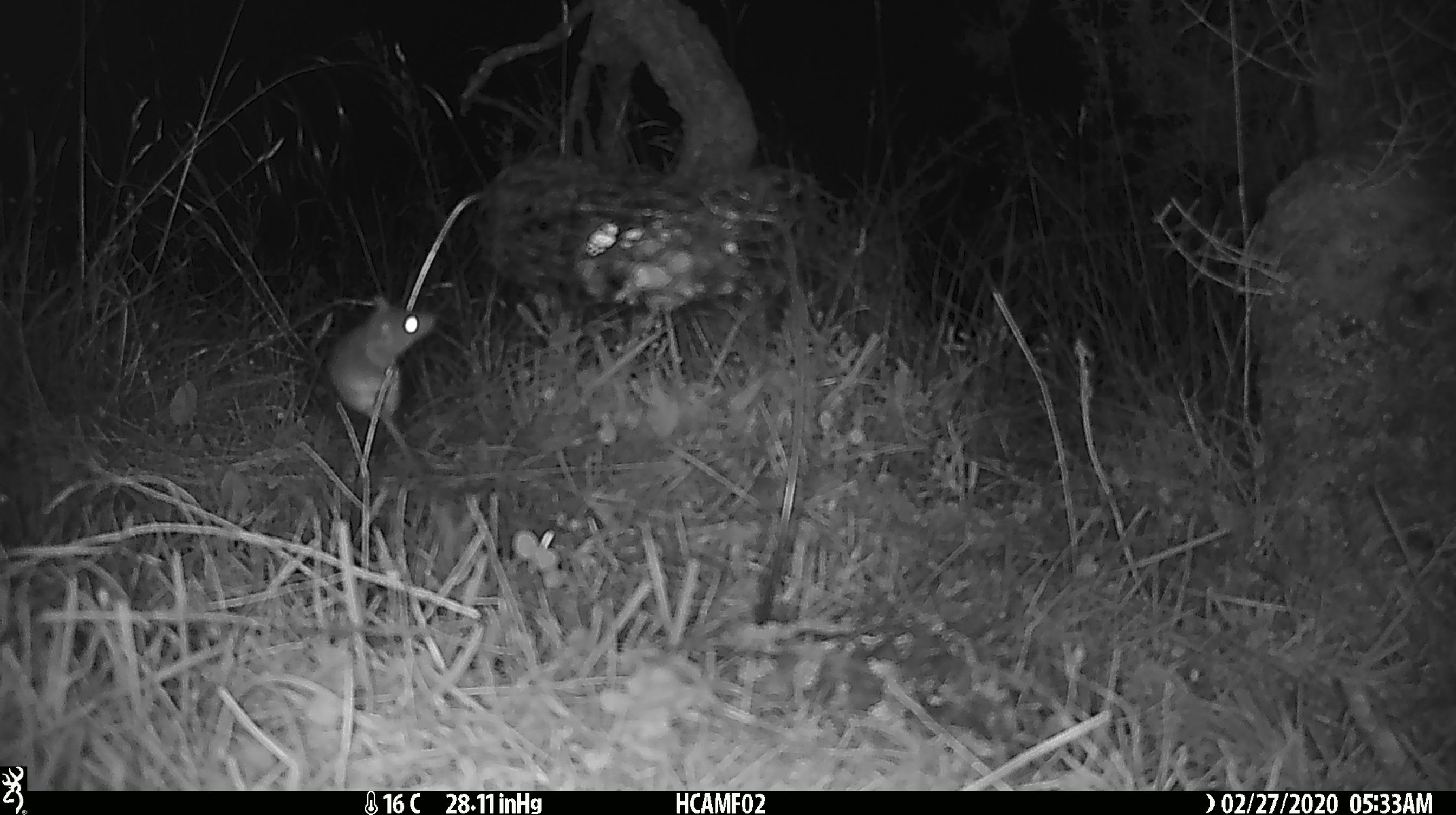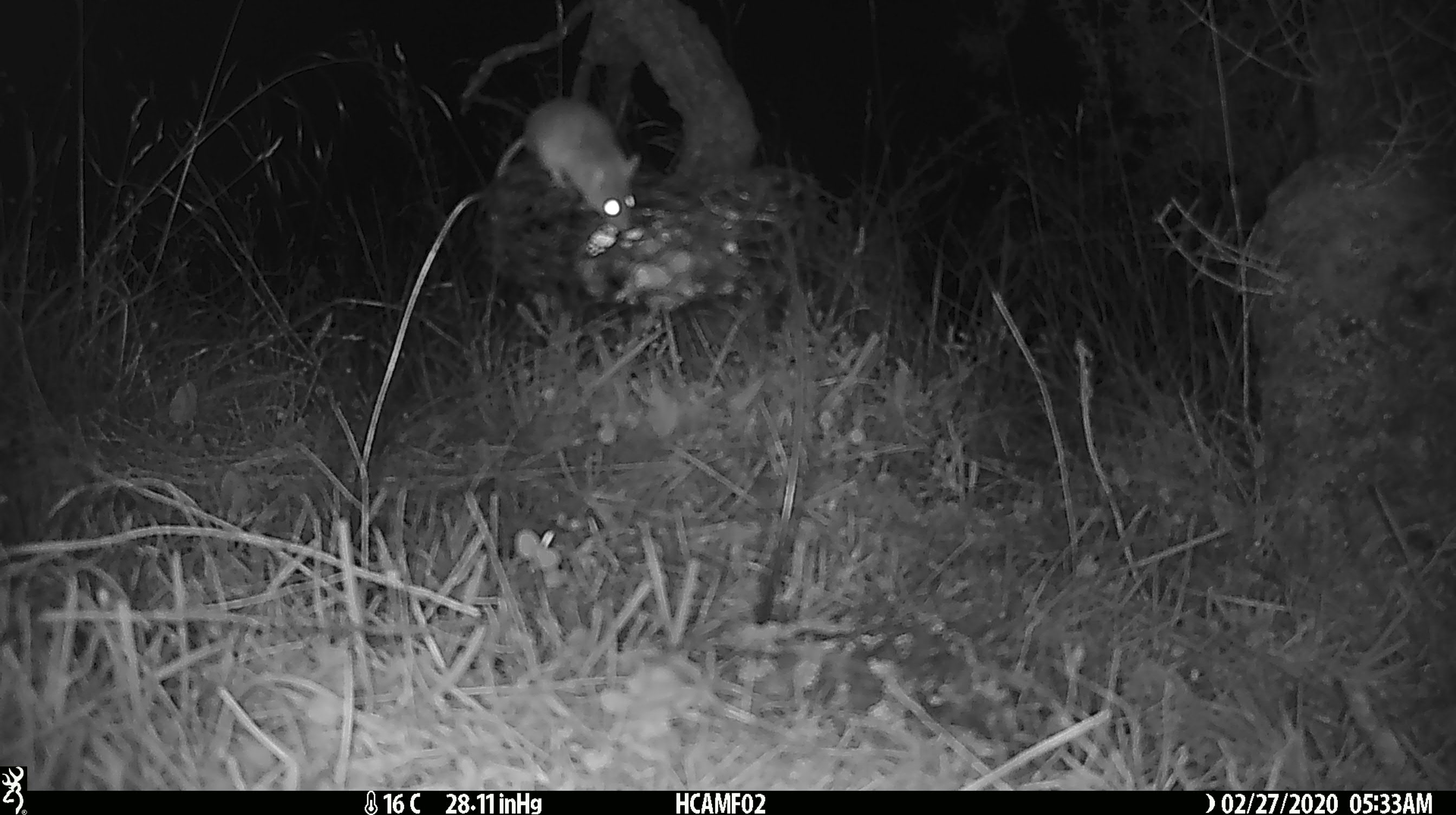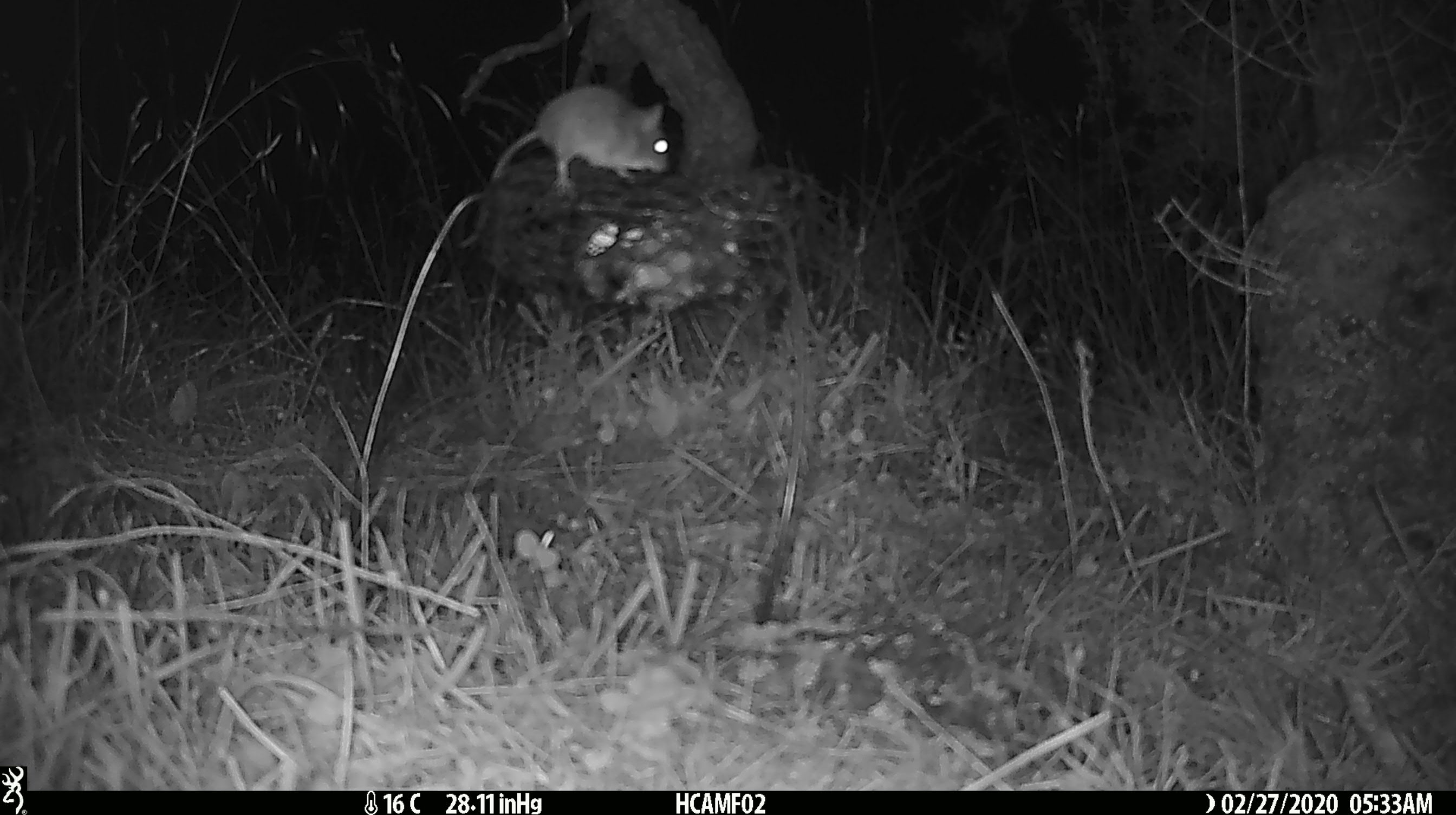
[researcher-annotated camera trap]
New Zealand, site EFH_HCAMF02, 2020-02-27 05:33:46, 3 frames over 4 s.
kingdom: Animalia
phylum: Chordata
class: Mammalia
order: Rodentia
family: Muridae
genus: Mus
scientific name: Mus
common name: mouse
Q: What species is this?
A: Mouse (Mus).